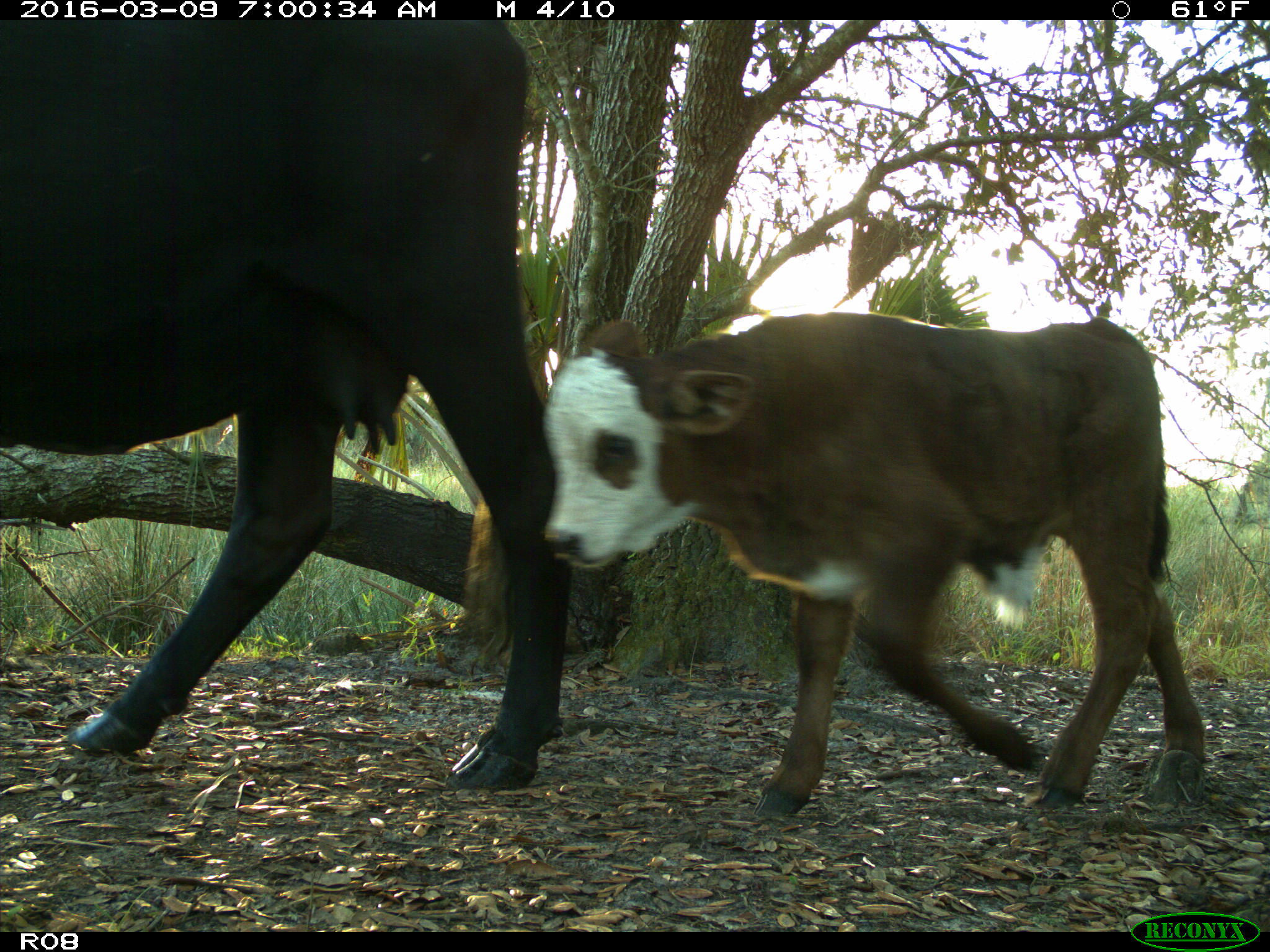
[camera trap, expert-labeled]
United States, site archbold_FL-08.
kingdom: Animalia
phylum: Chordata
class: Mammalia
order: Artiodactyla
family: Bovidae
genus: Bos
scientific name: Bos taurus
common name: domestic cow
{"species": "Bos taurus (domestic cow)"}